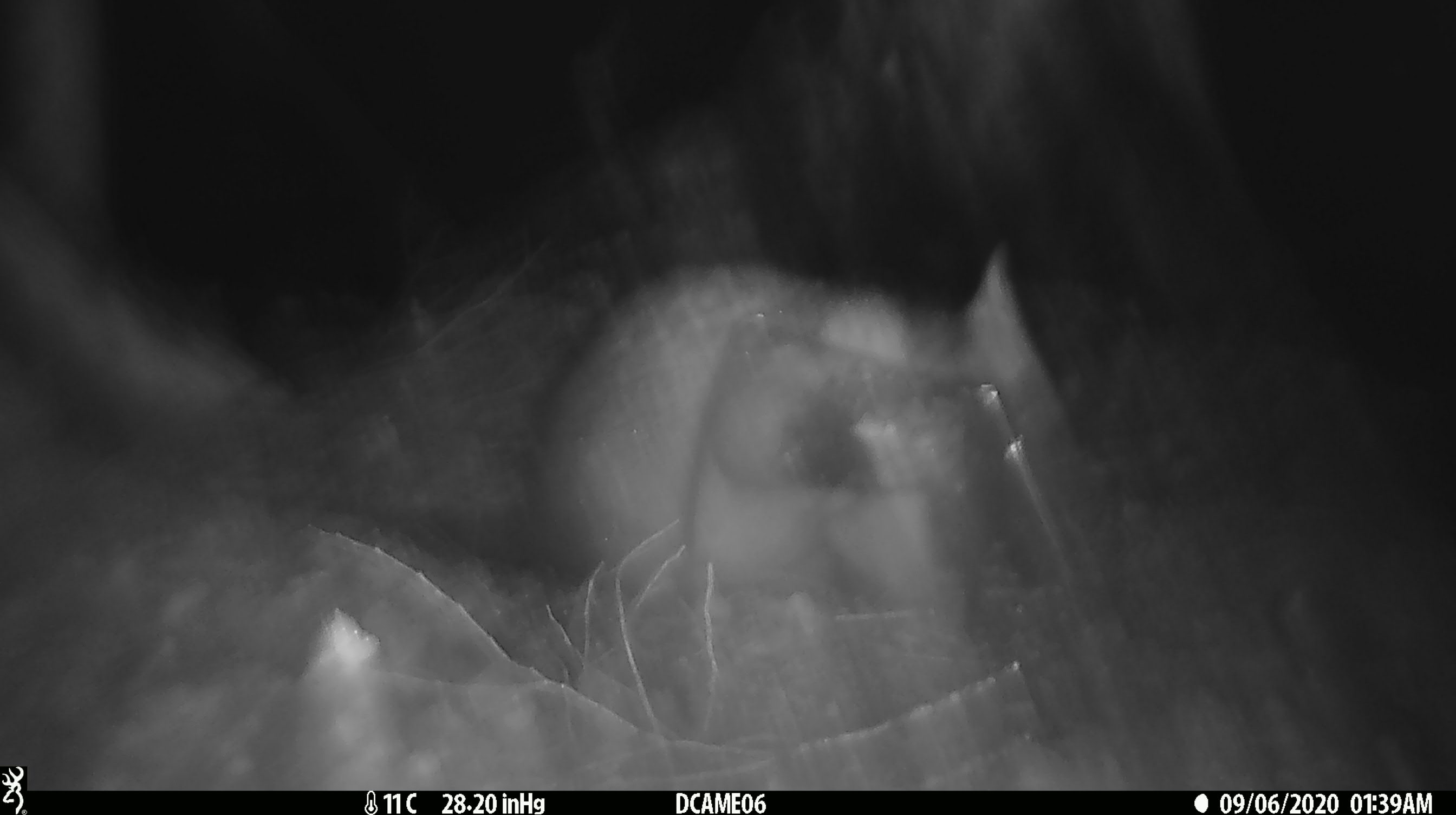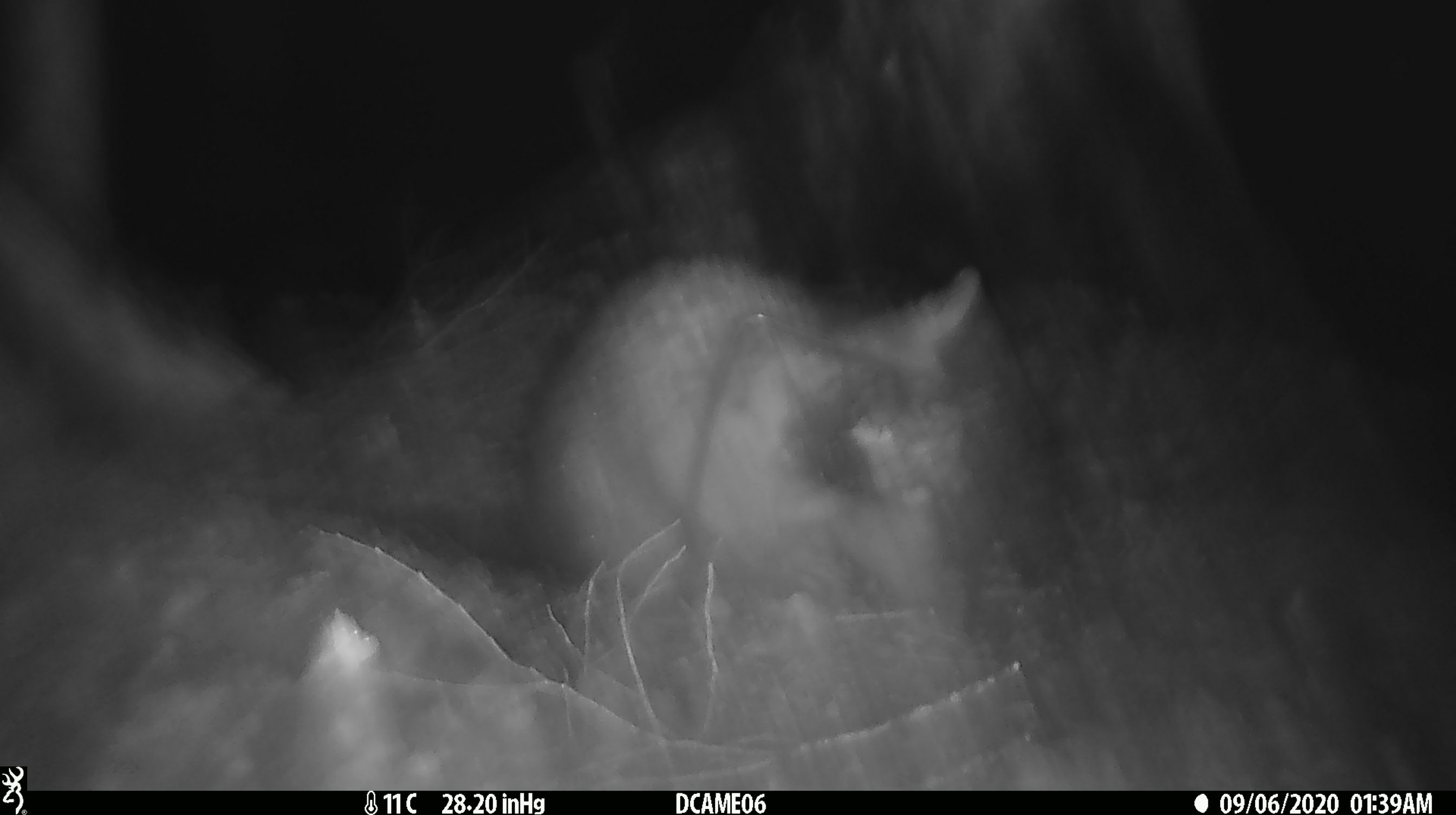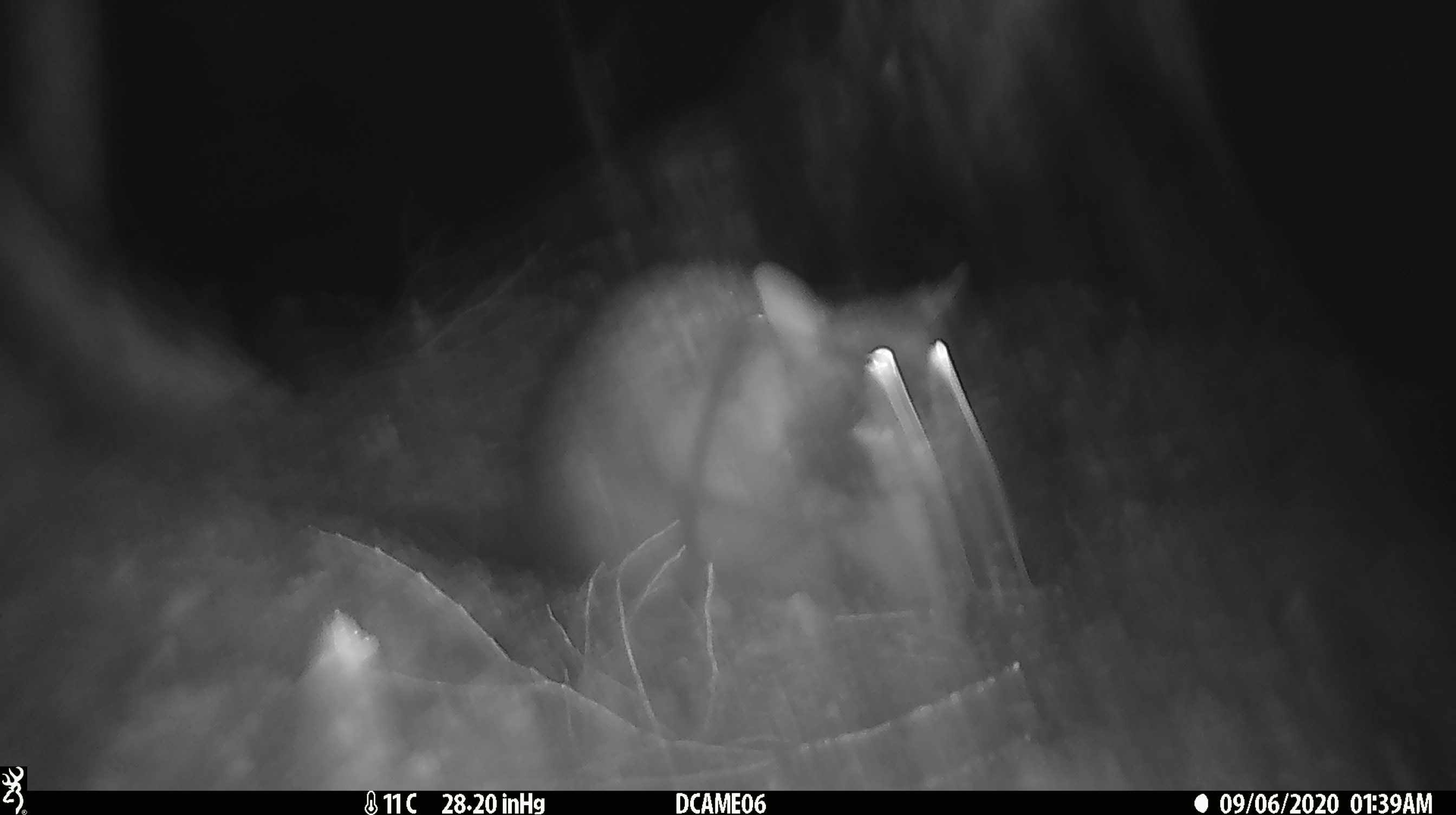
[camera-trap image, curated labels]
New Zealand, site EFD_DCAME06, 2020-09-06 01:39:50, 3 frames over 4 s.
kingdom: Animalia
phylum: Chordata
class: Mammalia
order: Diprotodontia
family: Phalangeridae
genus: Trichosurus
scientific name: Trichosurus vulpecula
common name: common brushtail possum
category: possum